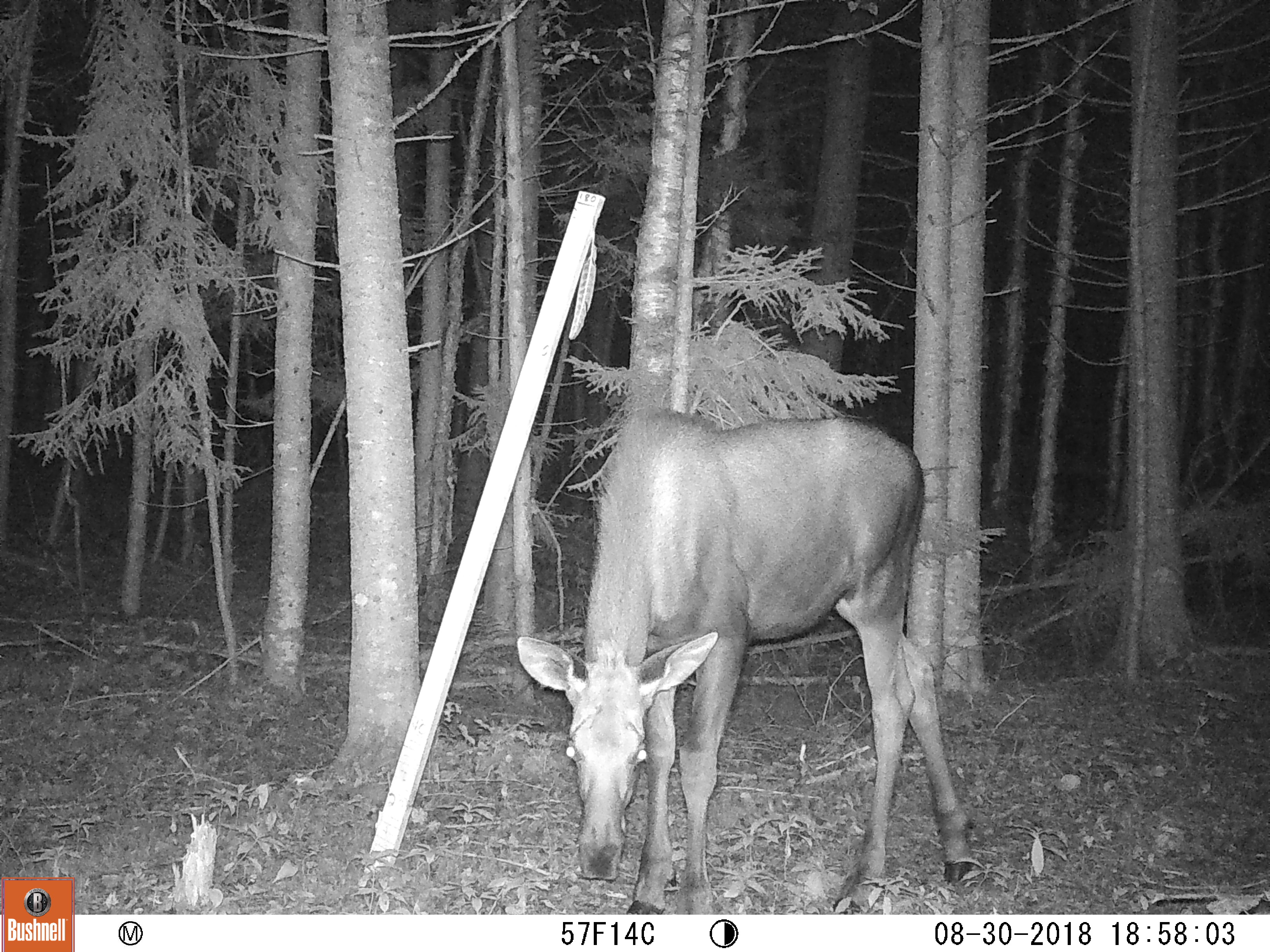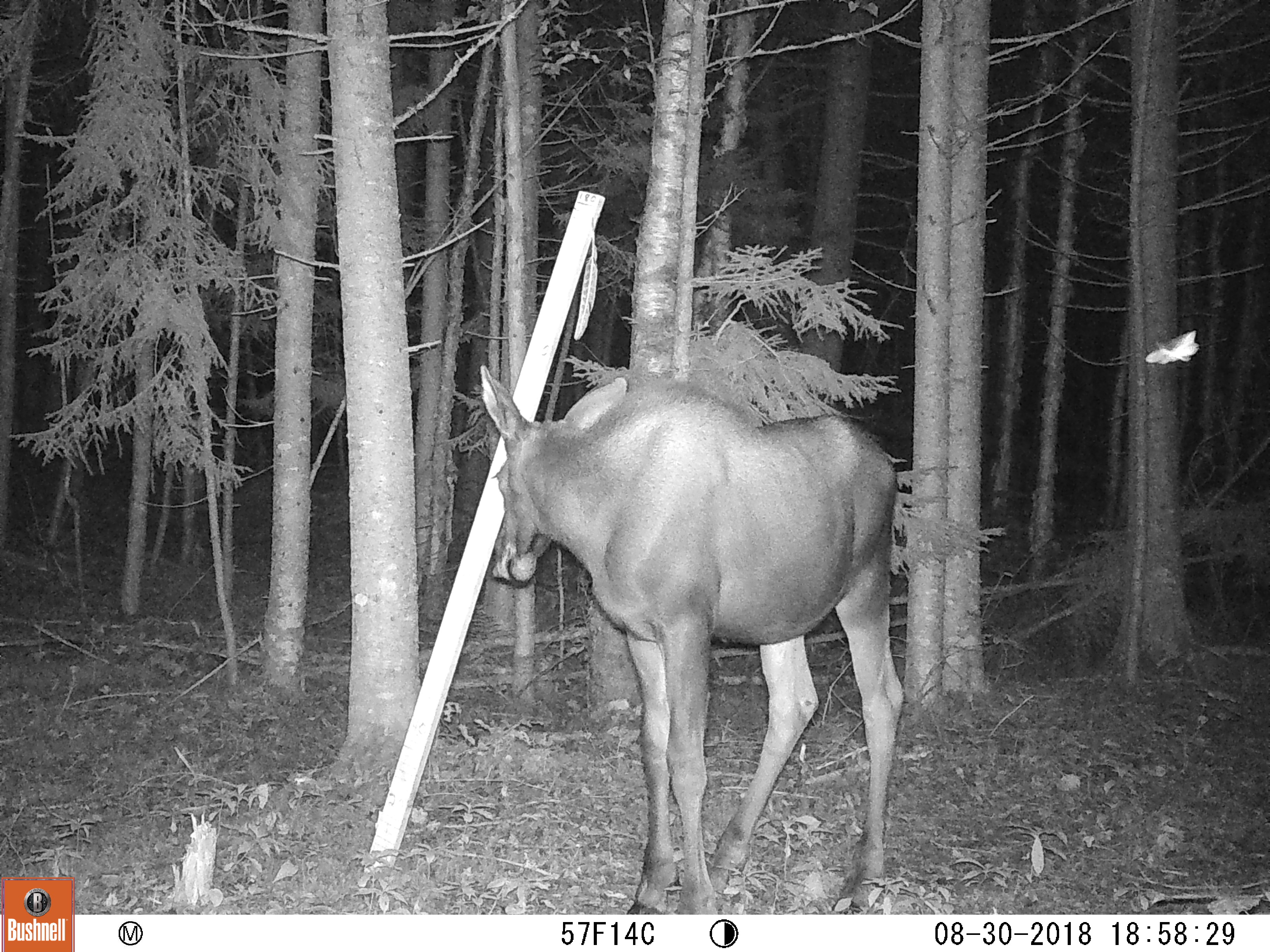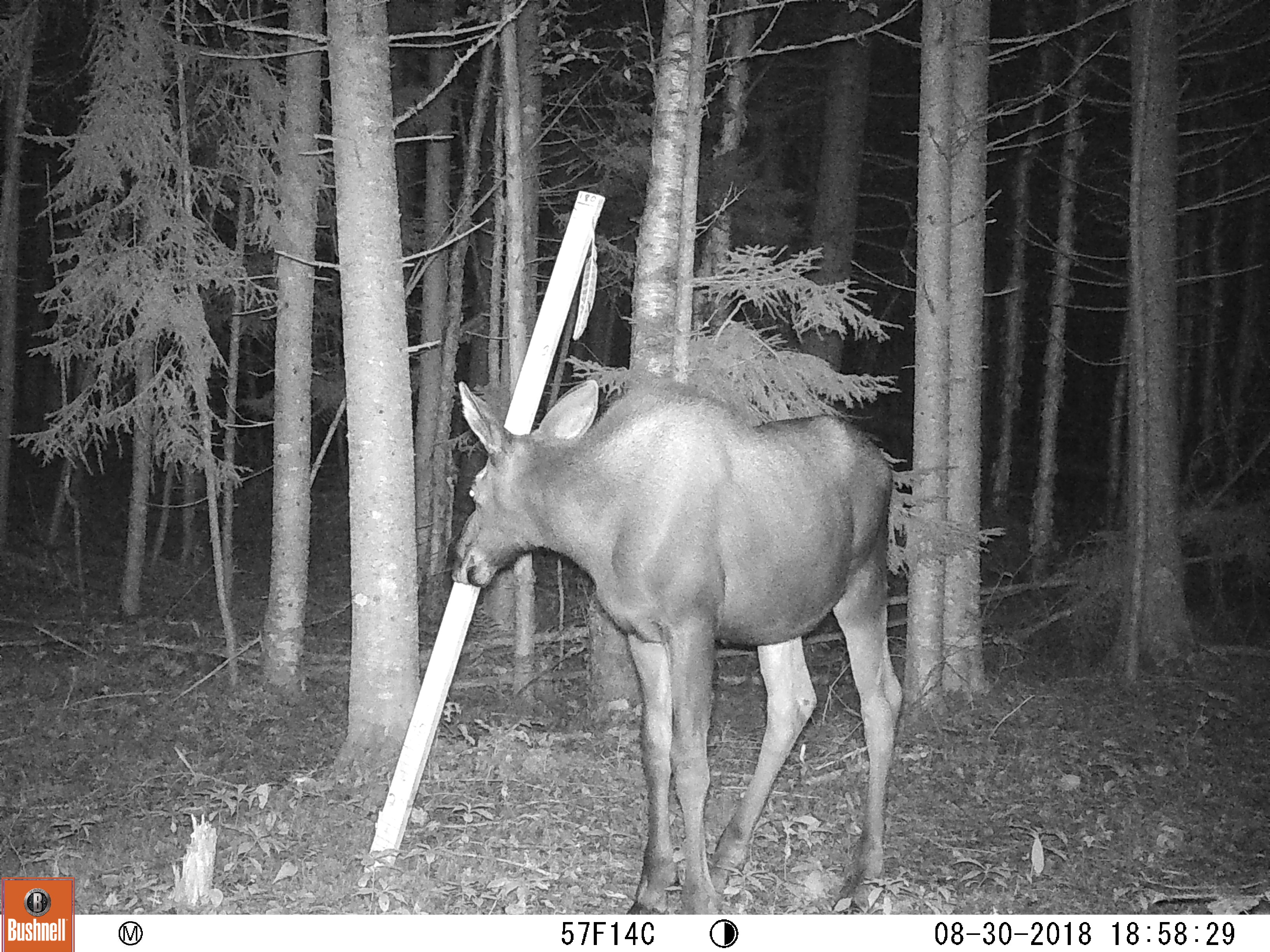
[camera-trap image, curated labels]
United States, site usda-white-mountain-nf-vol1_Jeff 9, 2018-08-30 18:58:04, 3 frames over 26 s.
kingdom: Animalia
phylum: Chordata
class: Mammalia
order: Artiodactyla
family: Cervidae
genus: Alces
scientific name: Alces alces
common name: moose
Moose (Alces alces).